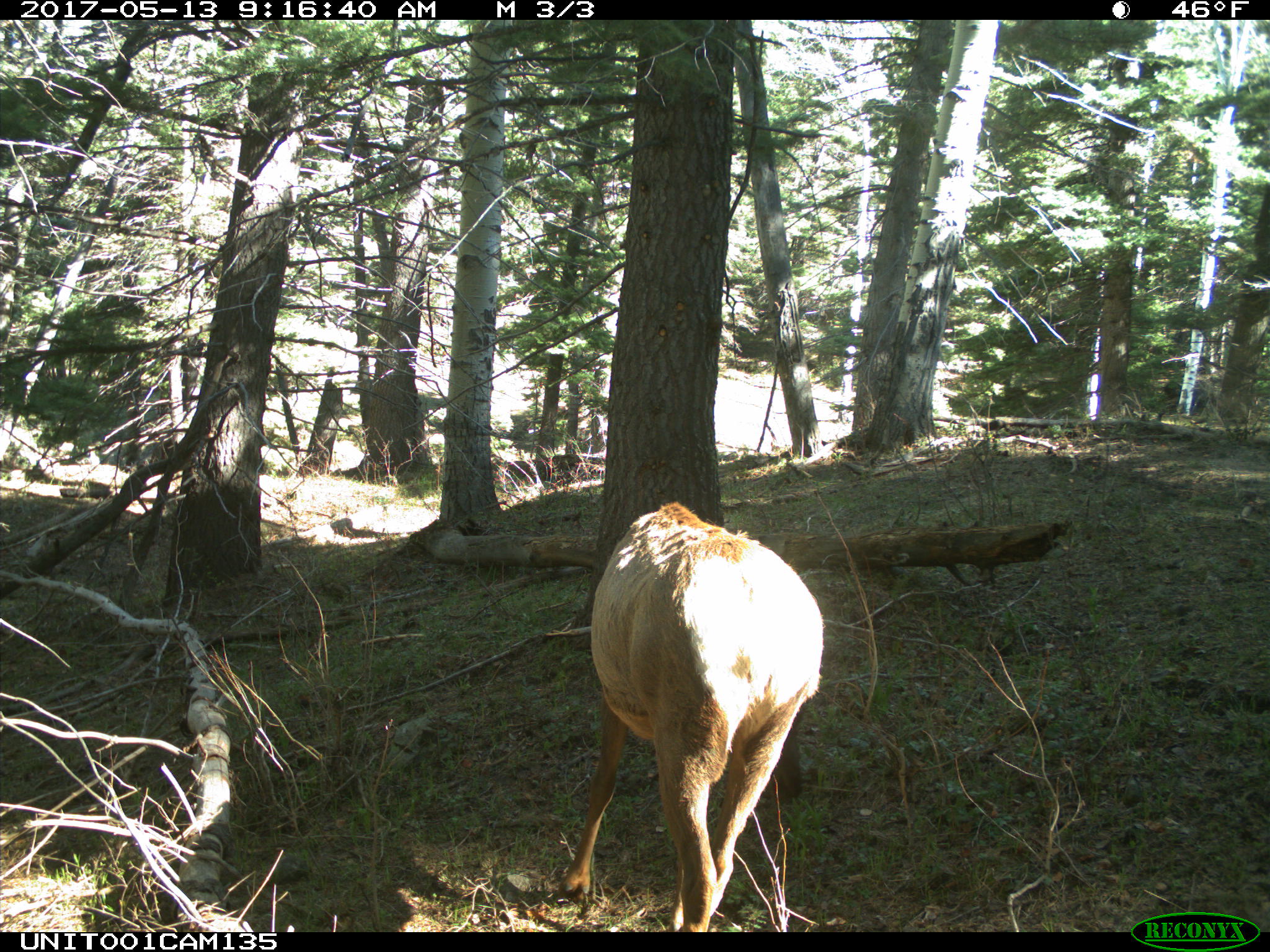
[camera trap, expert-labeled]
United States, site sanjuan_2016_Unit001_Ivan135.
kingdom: Animalia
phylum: Chordata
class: Mammalia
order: Artiodactyla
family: Cervidae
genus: Cervus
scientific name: Cervus elaphus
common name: red deer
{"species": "Cervus elaphus (red deer)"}